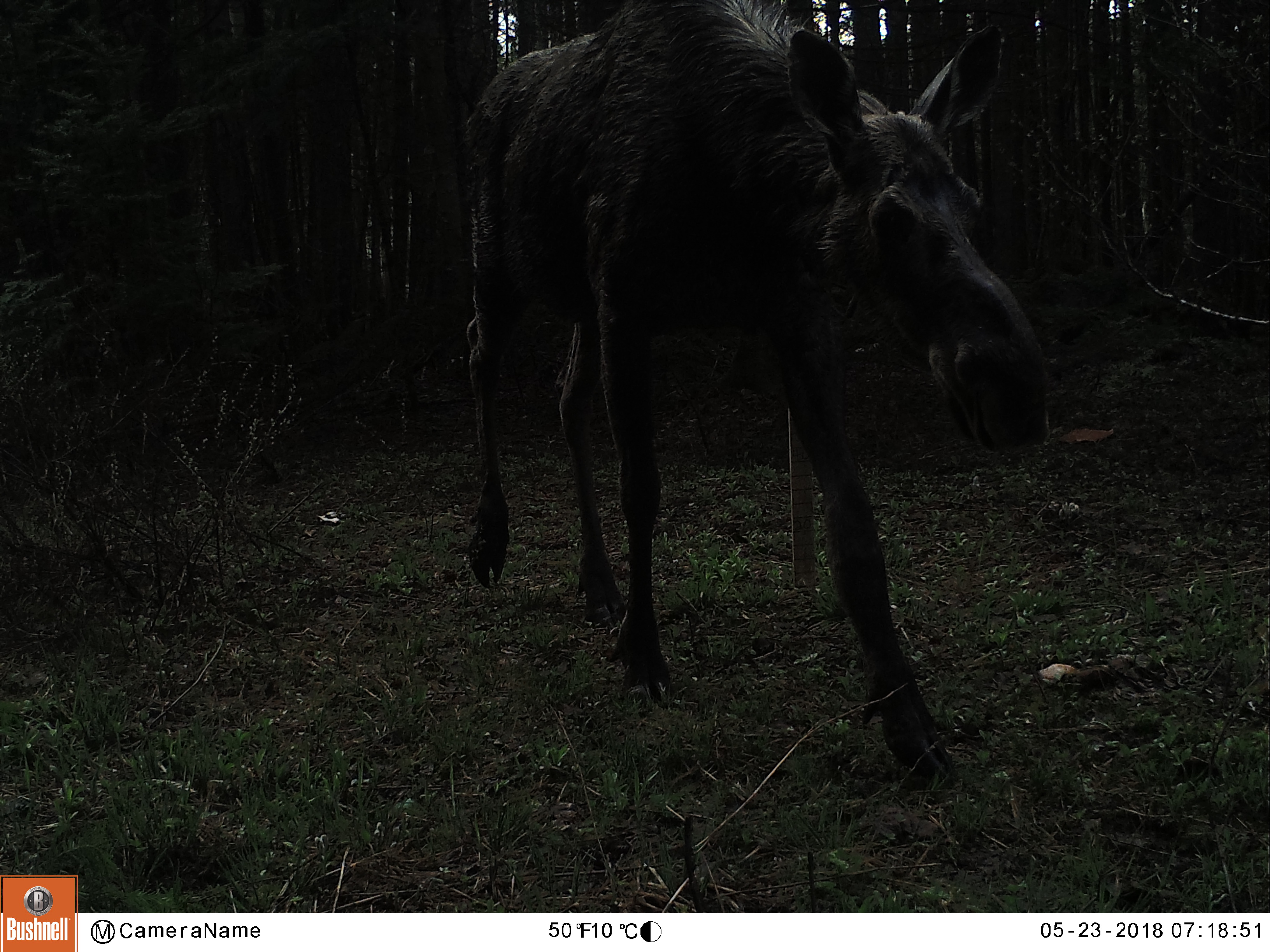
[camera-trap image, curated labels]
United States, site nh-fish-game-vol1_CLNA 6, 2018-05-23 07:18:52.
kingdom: Animalia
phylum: Chordata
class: Mammalia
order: Artiodactyla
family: Cervidae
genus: Alces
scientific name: Alces alces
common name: moose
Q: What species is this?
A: Moose (Alces alces).